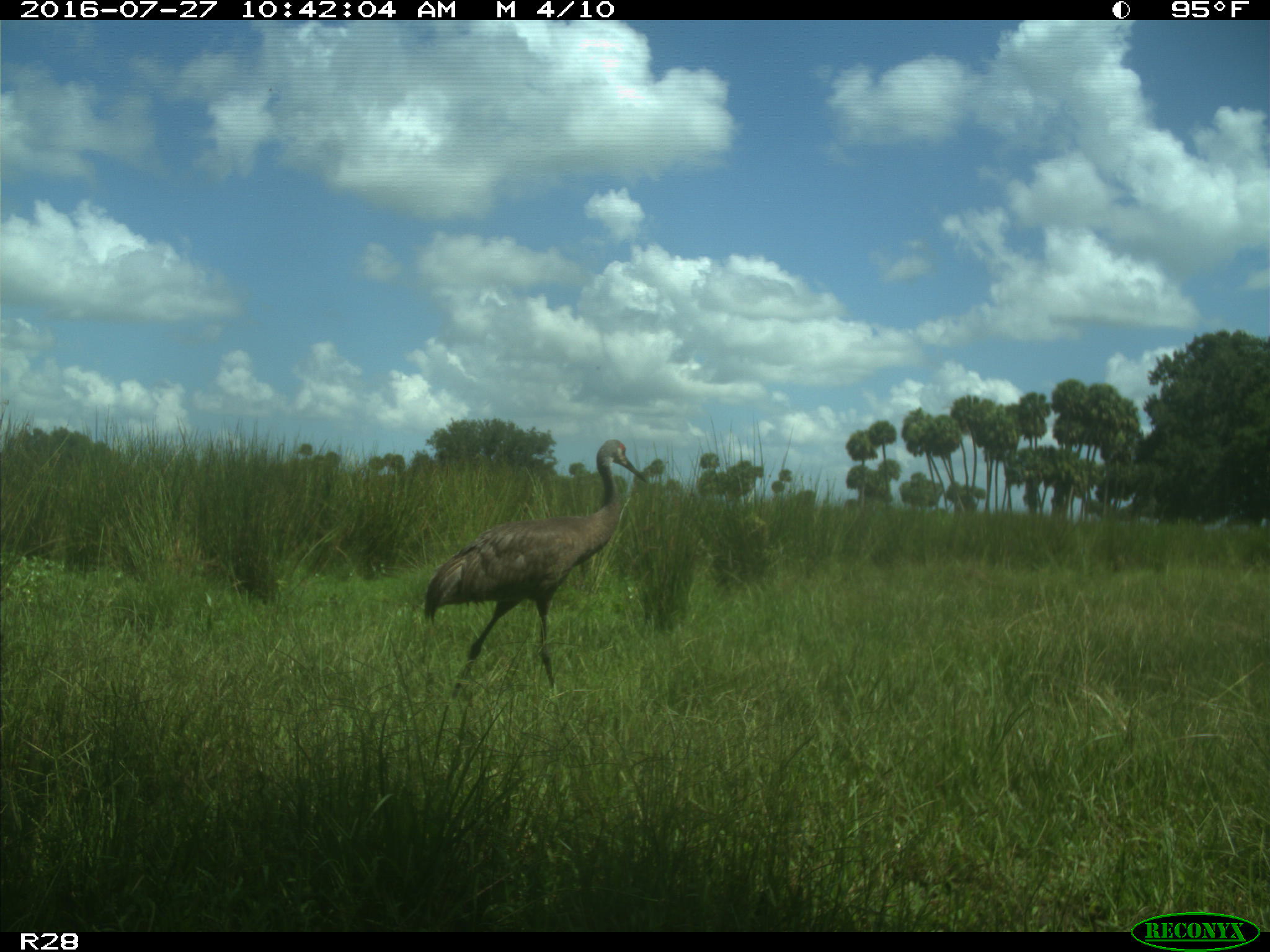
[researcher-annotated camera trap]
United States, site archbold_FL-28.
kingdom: Animalia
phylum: Chordata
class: Aves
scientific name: Aves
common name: birds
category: unidentified bird